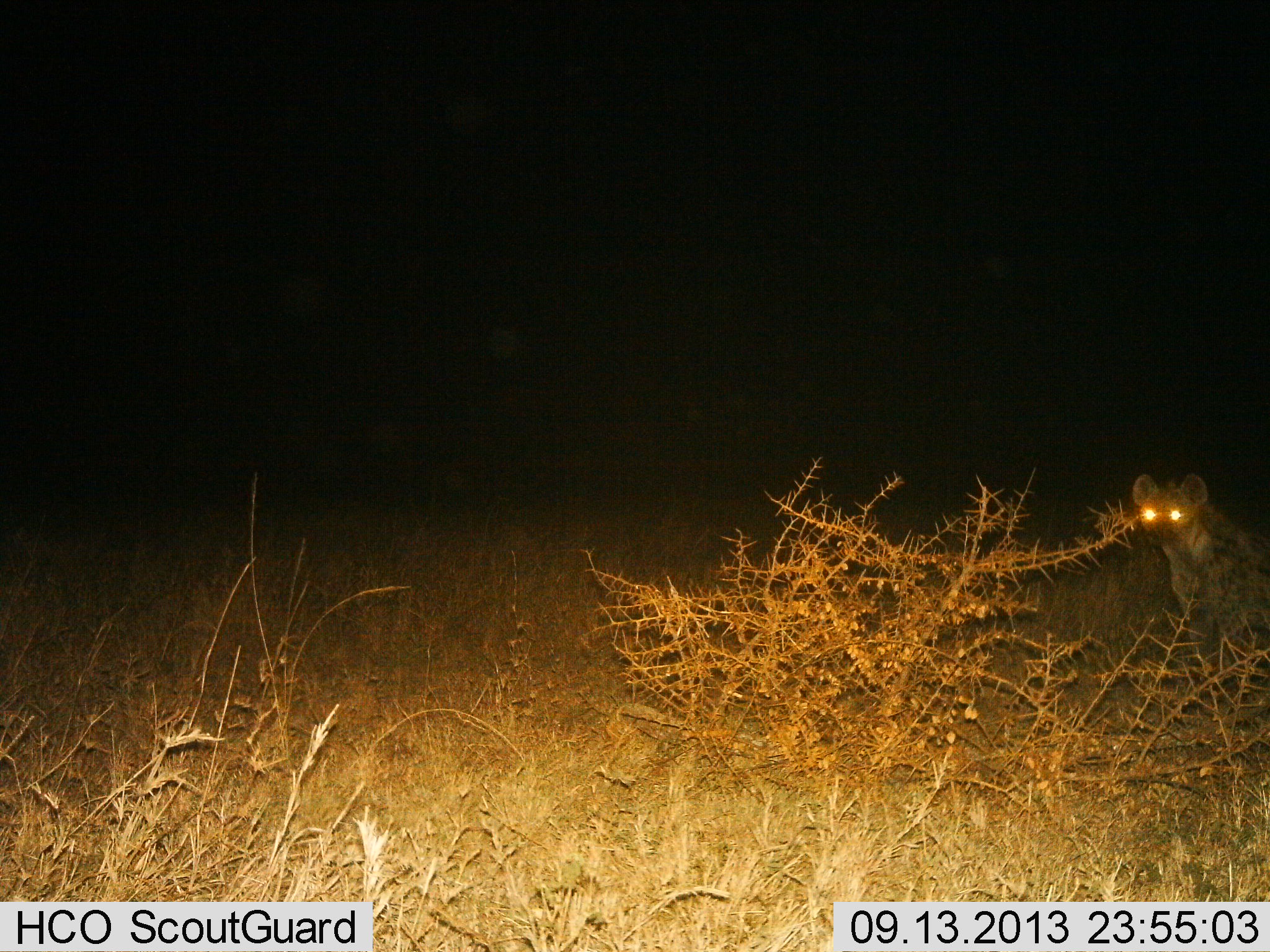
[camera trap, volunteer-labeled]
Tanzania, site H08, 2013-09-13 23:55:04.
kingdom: Animalia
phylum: Chordata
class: Mammalia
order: Carnivora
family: Hyaenidae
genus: Crocuta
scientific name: Crocuta crocuta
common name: spotted hyena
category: hyenaspotted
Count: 1.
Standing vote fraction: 60%.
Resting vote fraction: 40%.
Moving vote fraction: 0%.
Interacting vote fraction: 0%.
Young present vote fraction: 0%.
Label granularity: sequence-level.